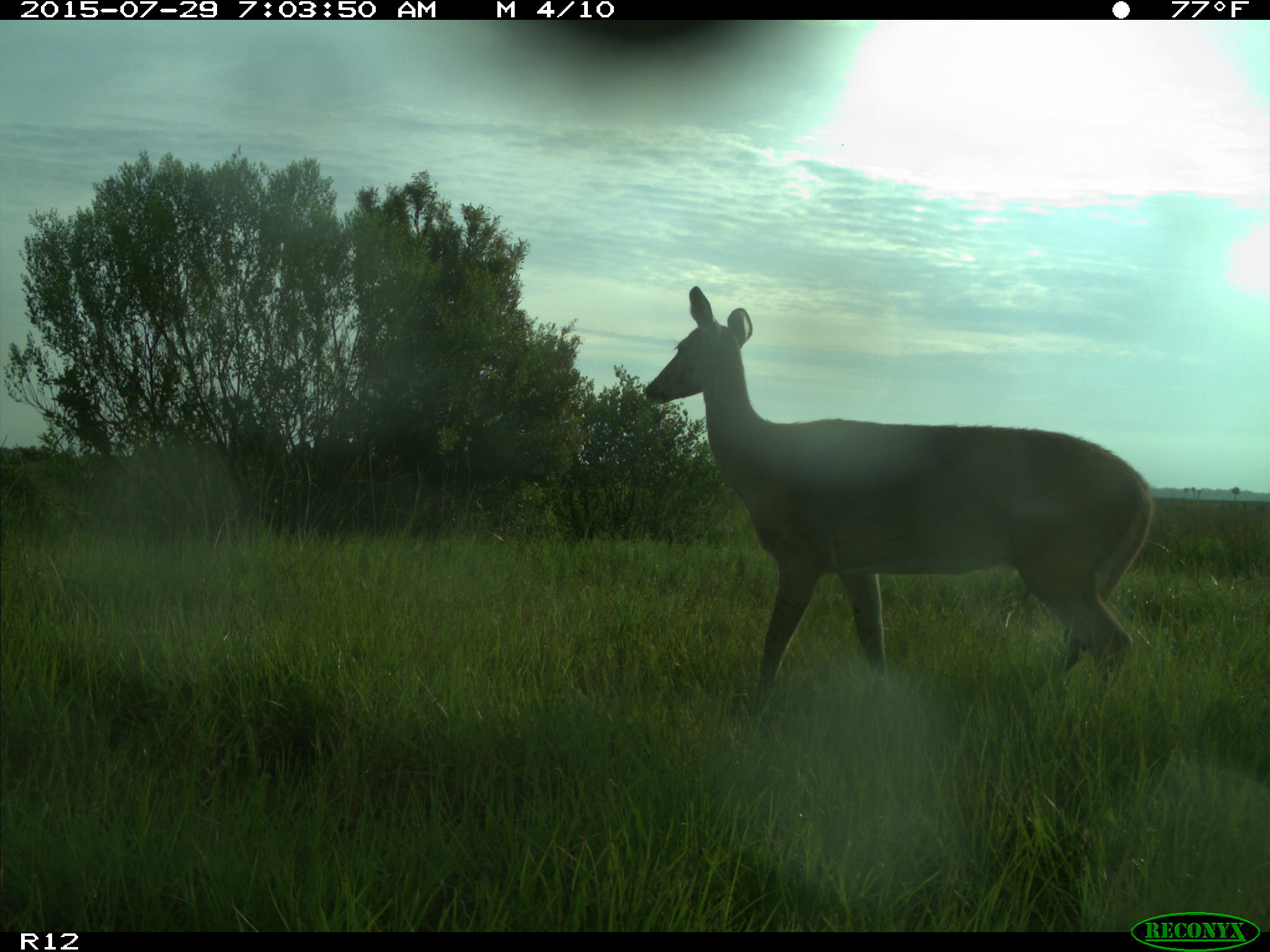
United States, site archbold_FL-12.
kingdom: Animalia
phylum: Chordata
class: Mammalia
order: Artiodactyla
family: Cervidae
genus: Odocoileus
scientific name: Odocoileus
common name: deer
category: unidentified deer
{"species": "unidentified deer (deer) (Odocoileus)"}